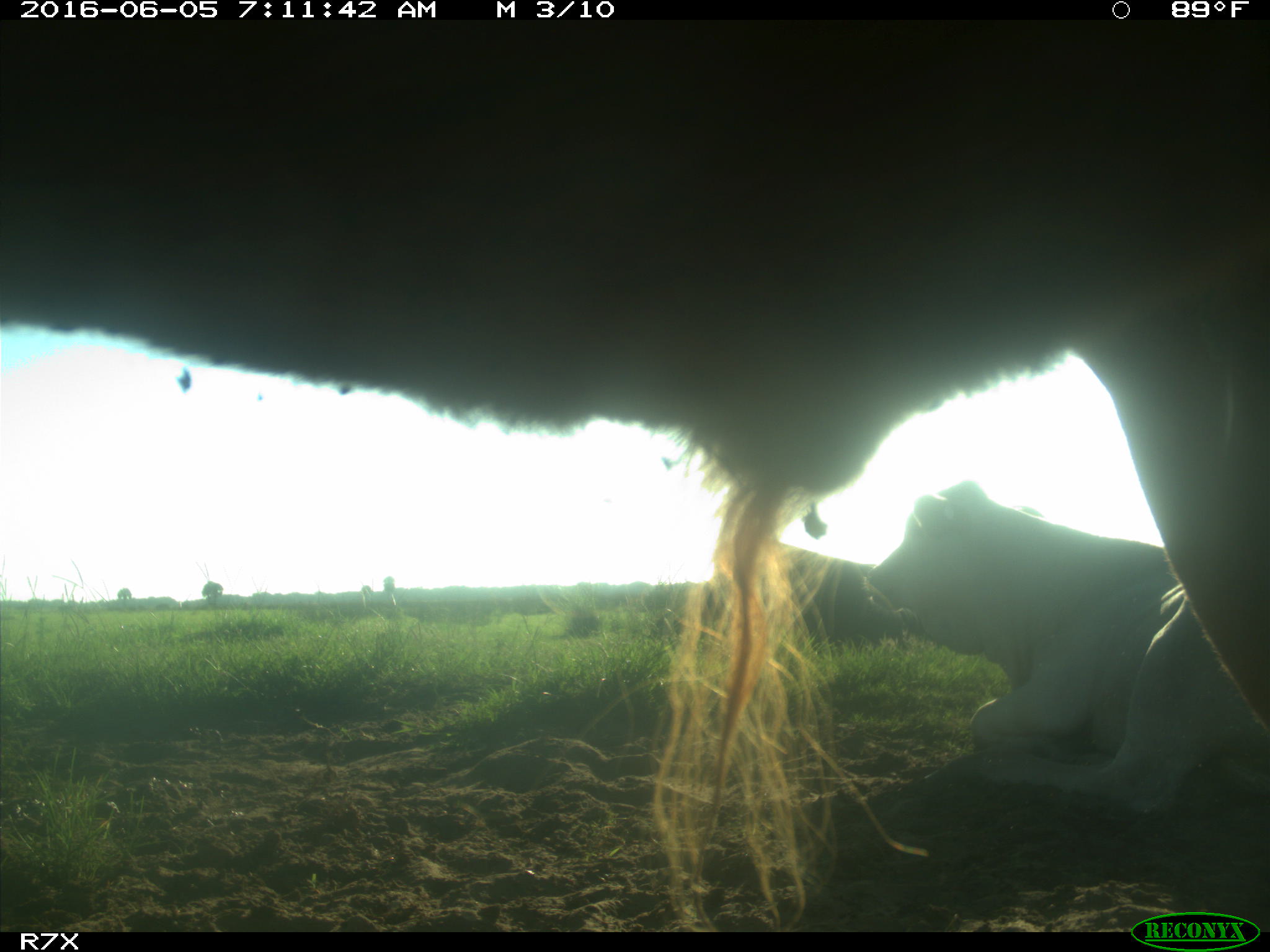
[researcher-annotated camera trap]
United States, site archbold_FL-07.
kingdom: Animalia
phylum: Chordata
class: Mammalia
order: Artiodactyla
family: Bovidae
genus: Bos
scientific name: Bos taurus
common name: domestic cow